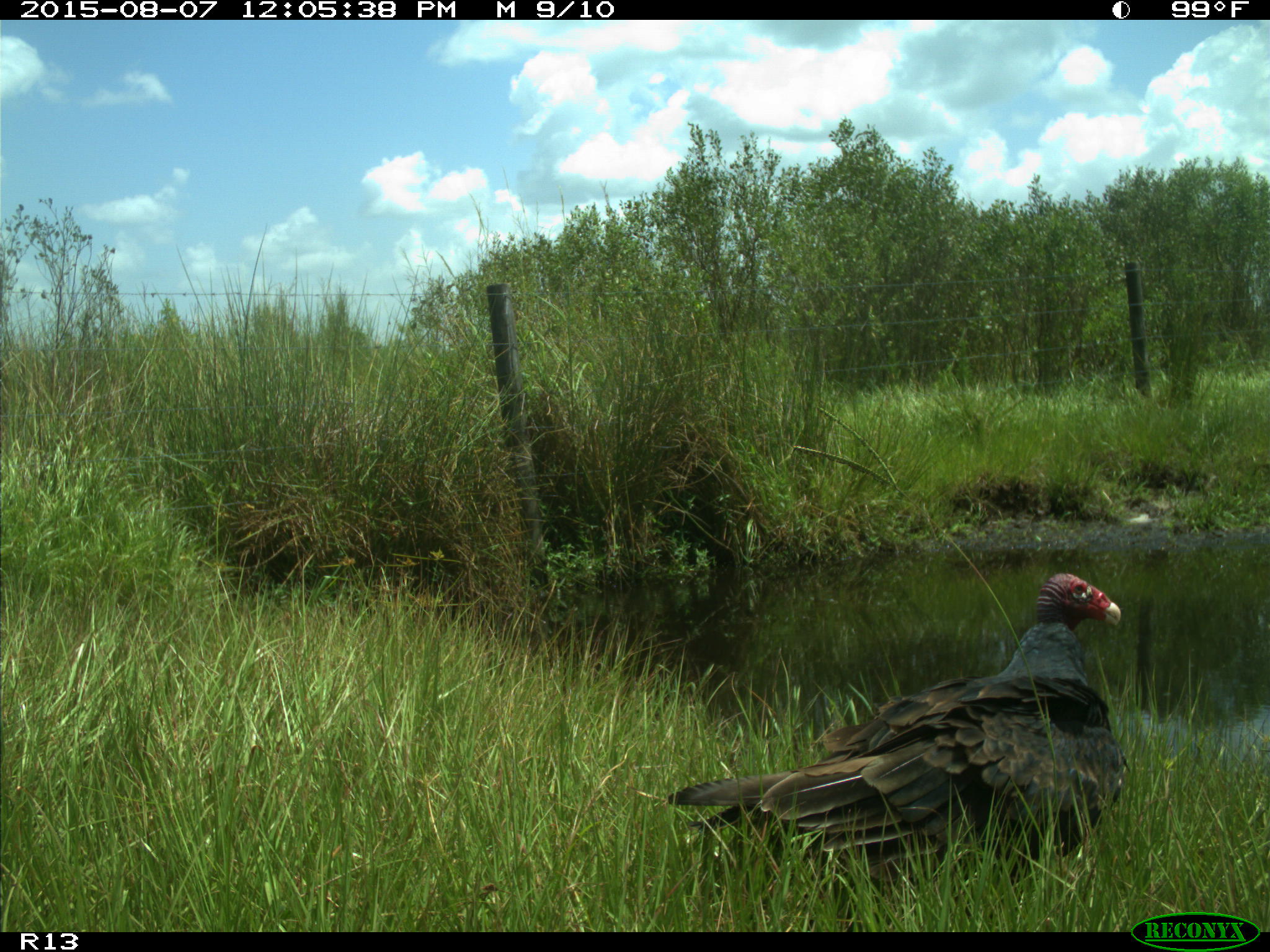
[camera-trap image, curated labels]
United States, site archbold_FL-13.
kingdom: Animalia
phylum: Chordata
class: Aves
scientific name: Aves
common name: birds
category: unidentified bird